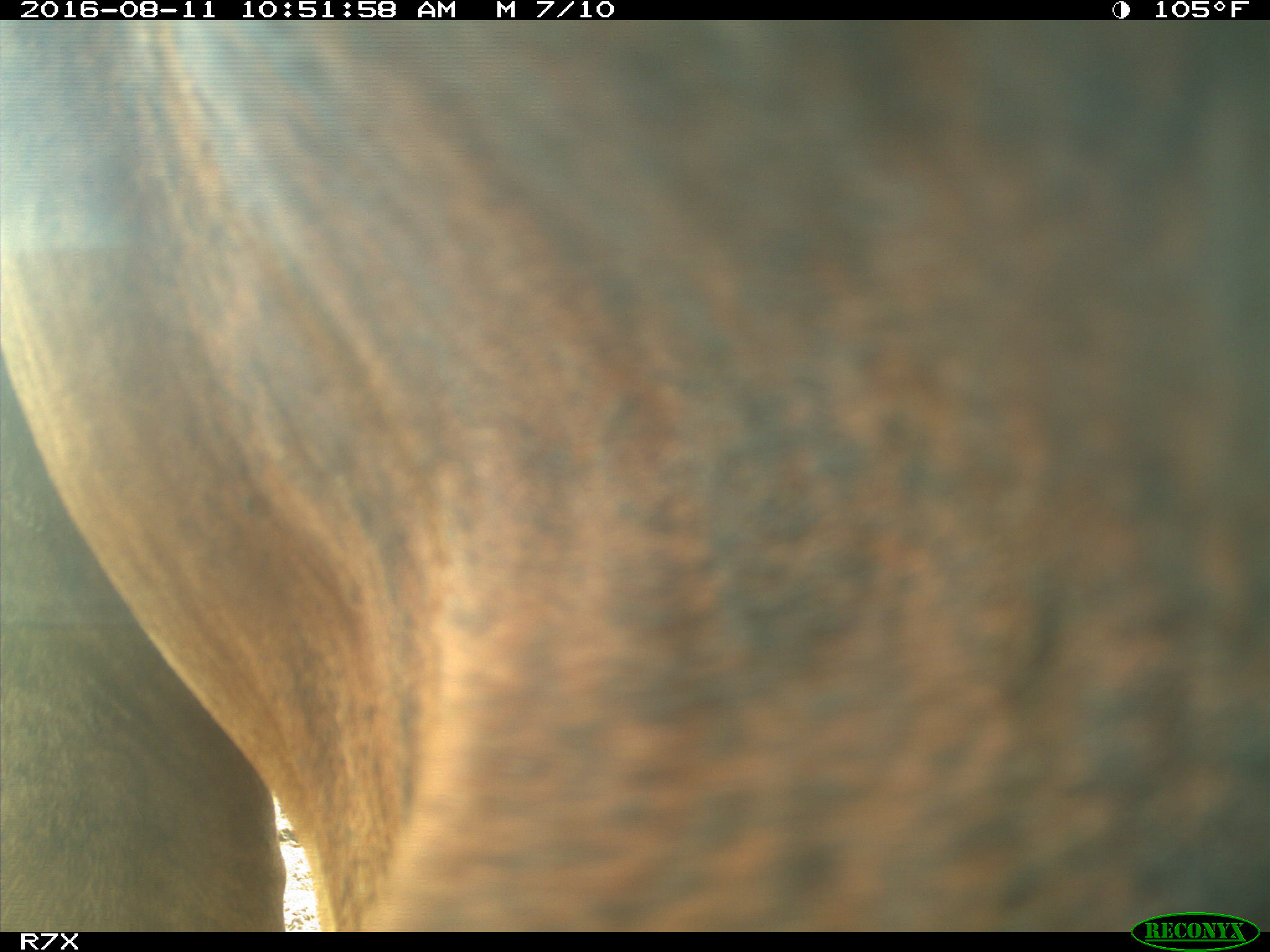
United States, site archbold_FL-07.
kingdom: Animalia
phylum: Chordata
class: Mammalia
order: Artiodactyla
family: Bovidae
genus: Bos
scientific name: Bos taurus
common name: domestic cow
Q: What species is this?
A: Bos taurus (domestic cow).